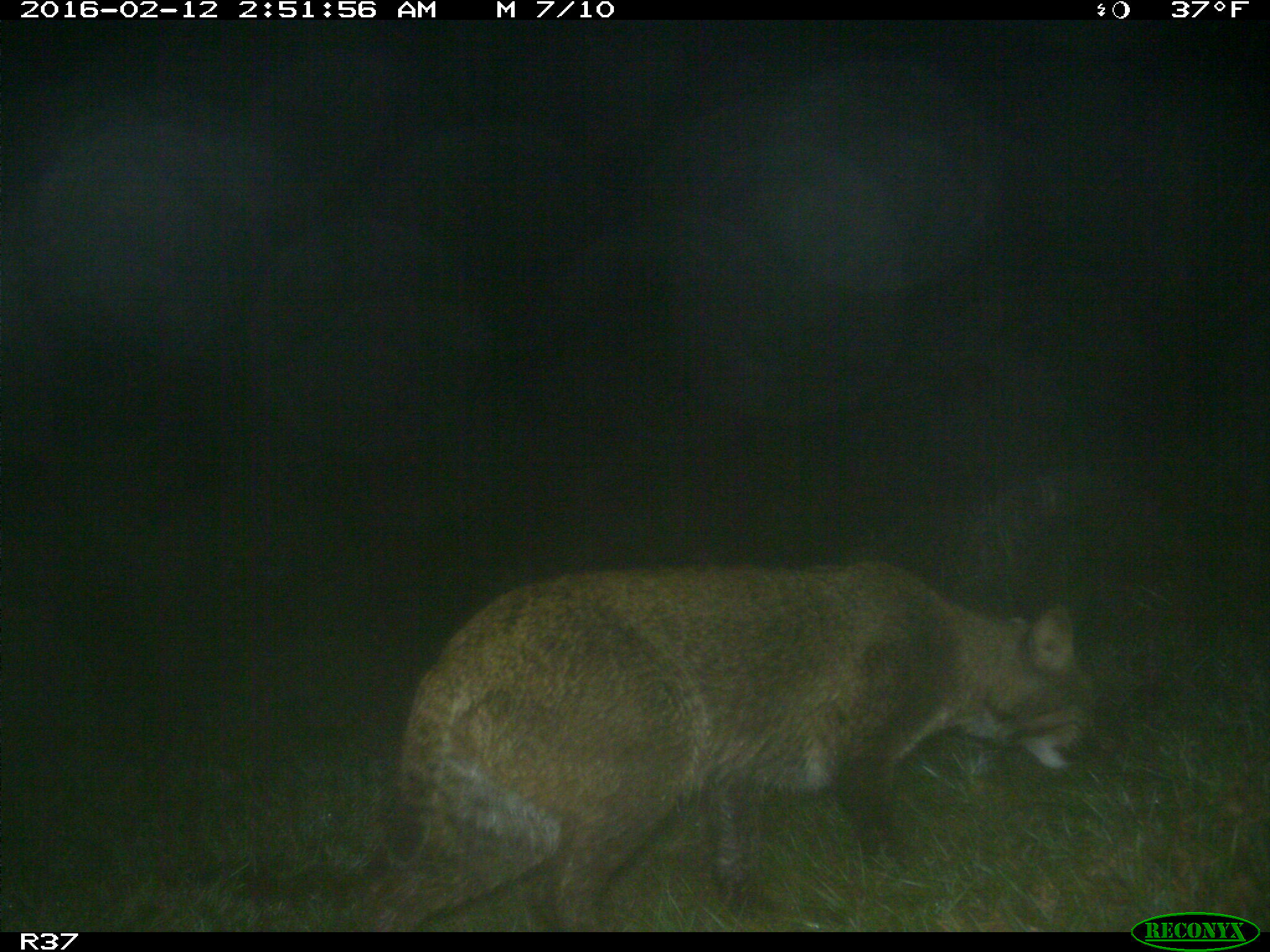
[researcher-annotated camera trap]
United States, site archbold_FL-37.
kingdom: Animalia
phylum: Chordata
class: Mammalia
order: Carnivora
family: Felidae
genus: Lynx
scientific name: Lynx rufus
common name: bobcat